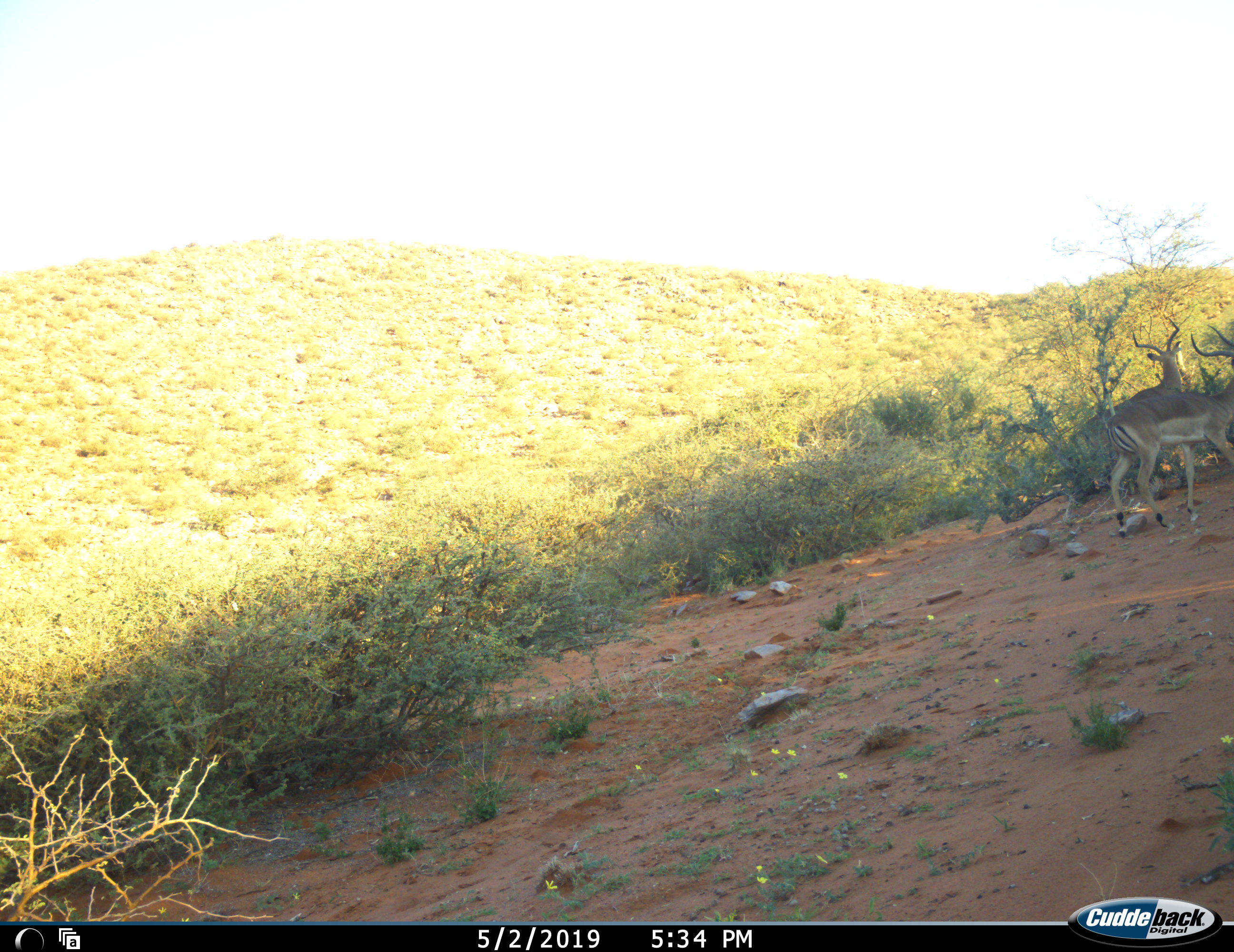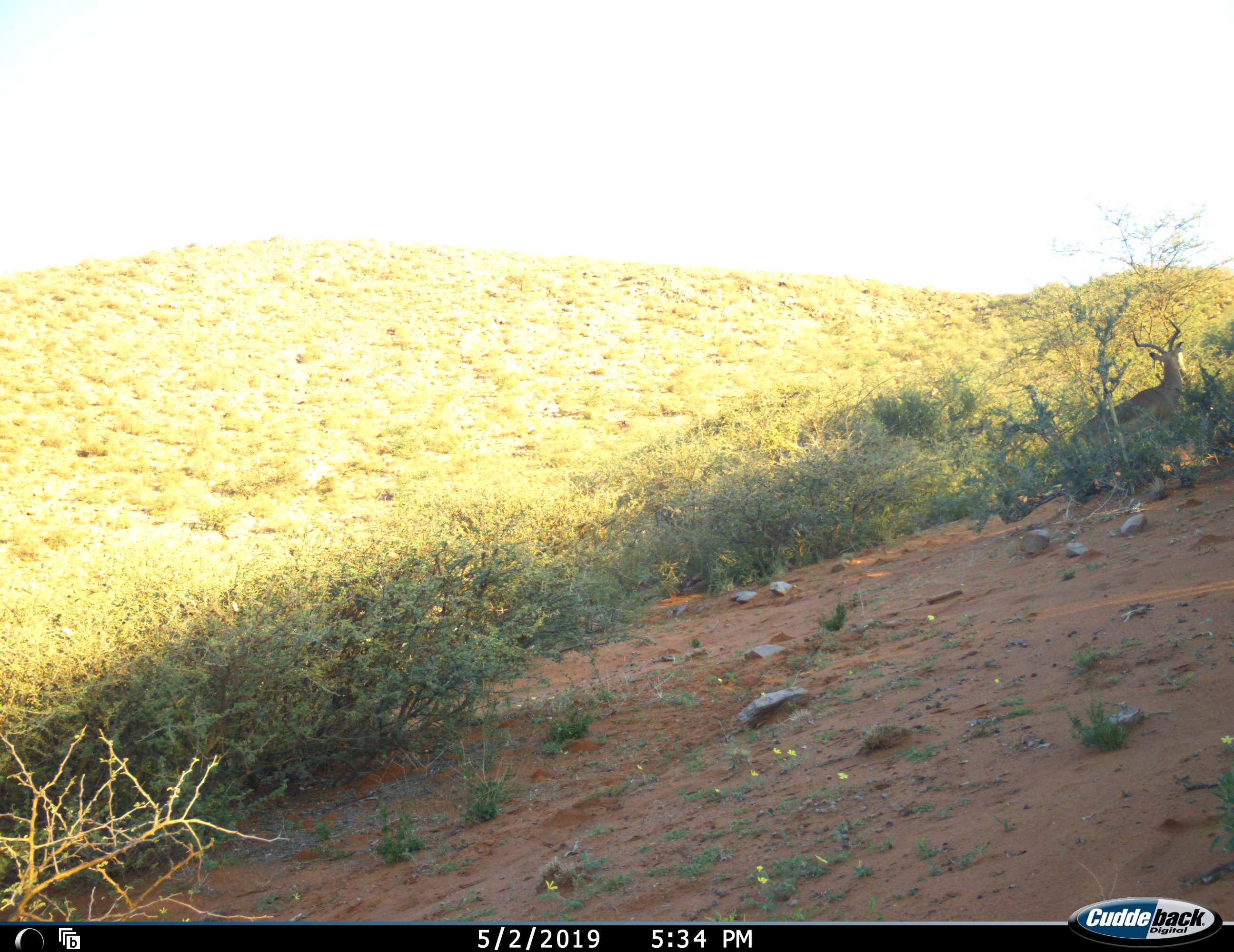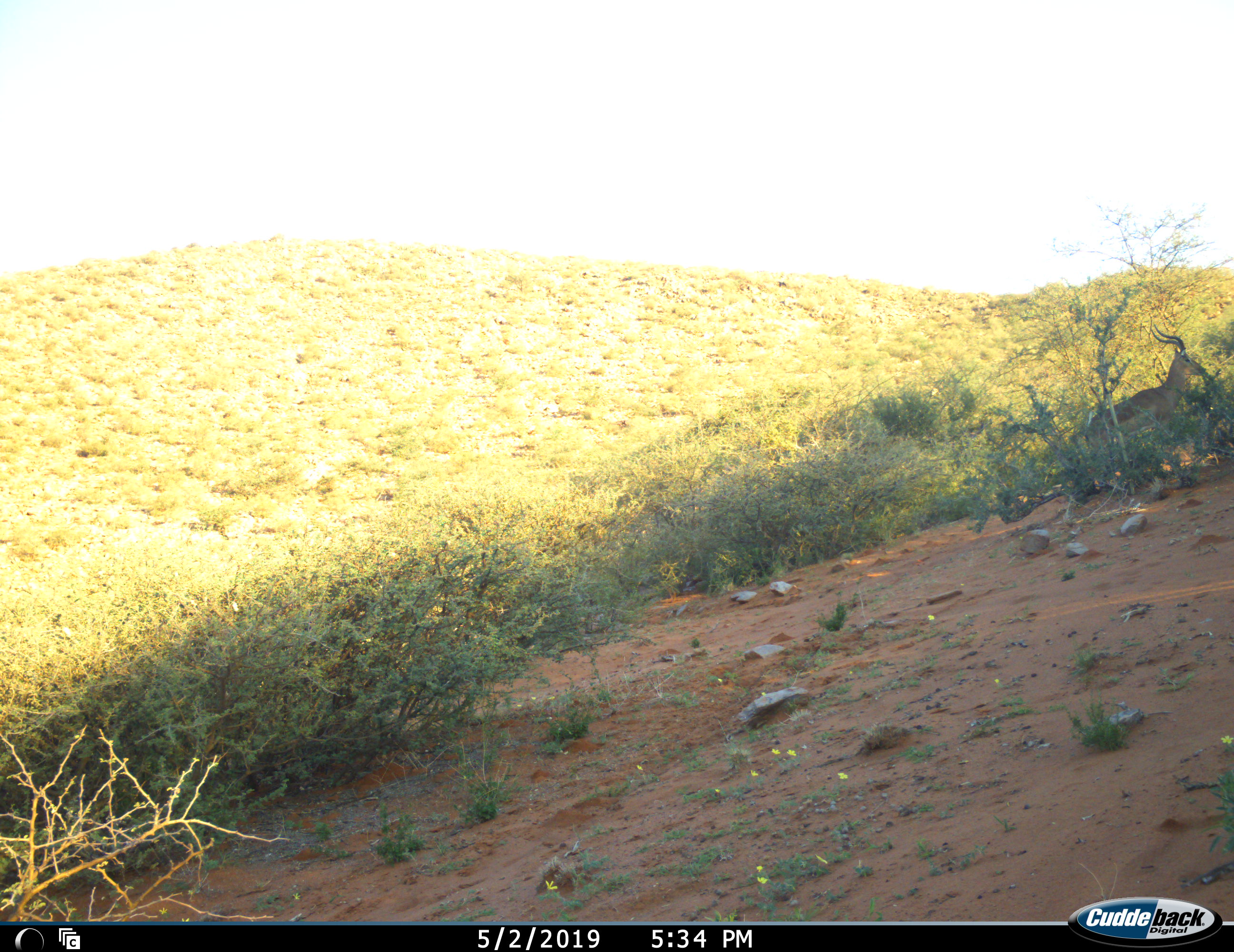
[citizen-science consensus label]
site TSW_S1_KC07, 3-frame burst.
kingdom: Animalia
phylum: Chordata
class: Mammalia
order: Artiodactyla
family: Bovidae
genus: Aepyceros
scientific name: Aepyceros melampus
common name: impala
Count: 2.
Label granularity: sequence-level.